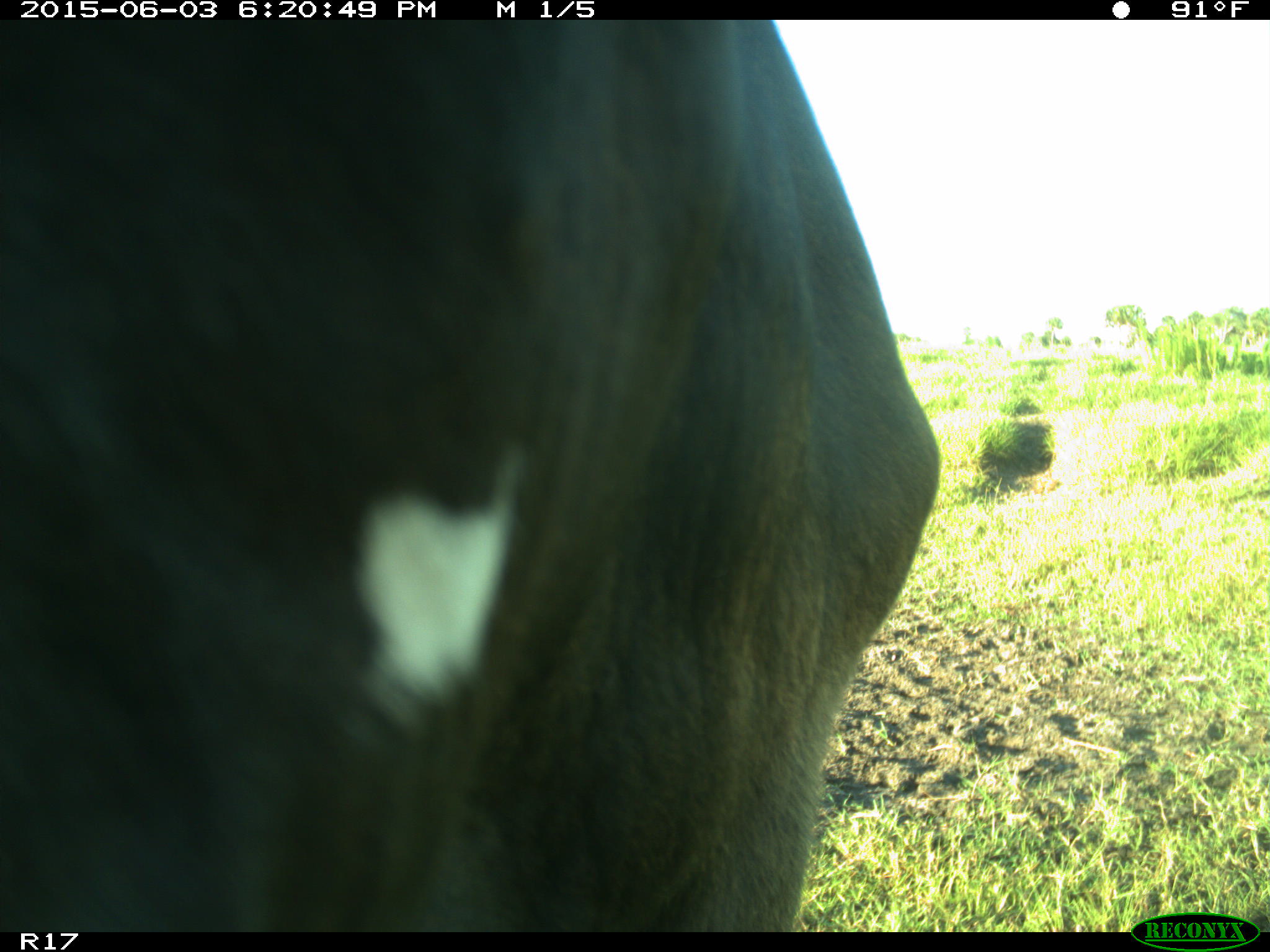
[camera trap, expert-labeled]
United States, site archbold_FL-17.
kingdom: Animalia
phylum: Chordata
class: Mammalia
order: Artiodactyla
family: Bovidae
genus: Bos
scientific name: Bos taurus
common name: domestic cow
Bos taurus (domestic cow).